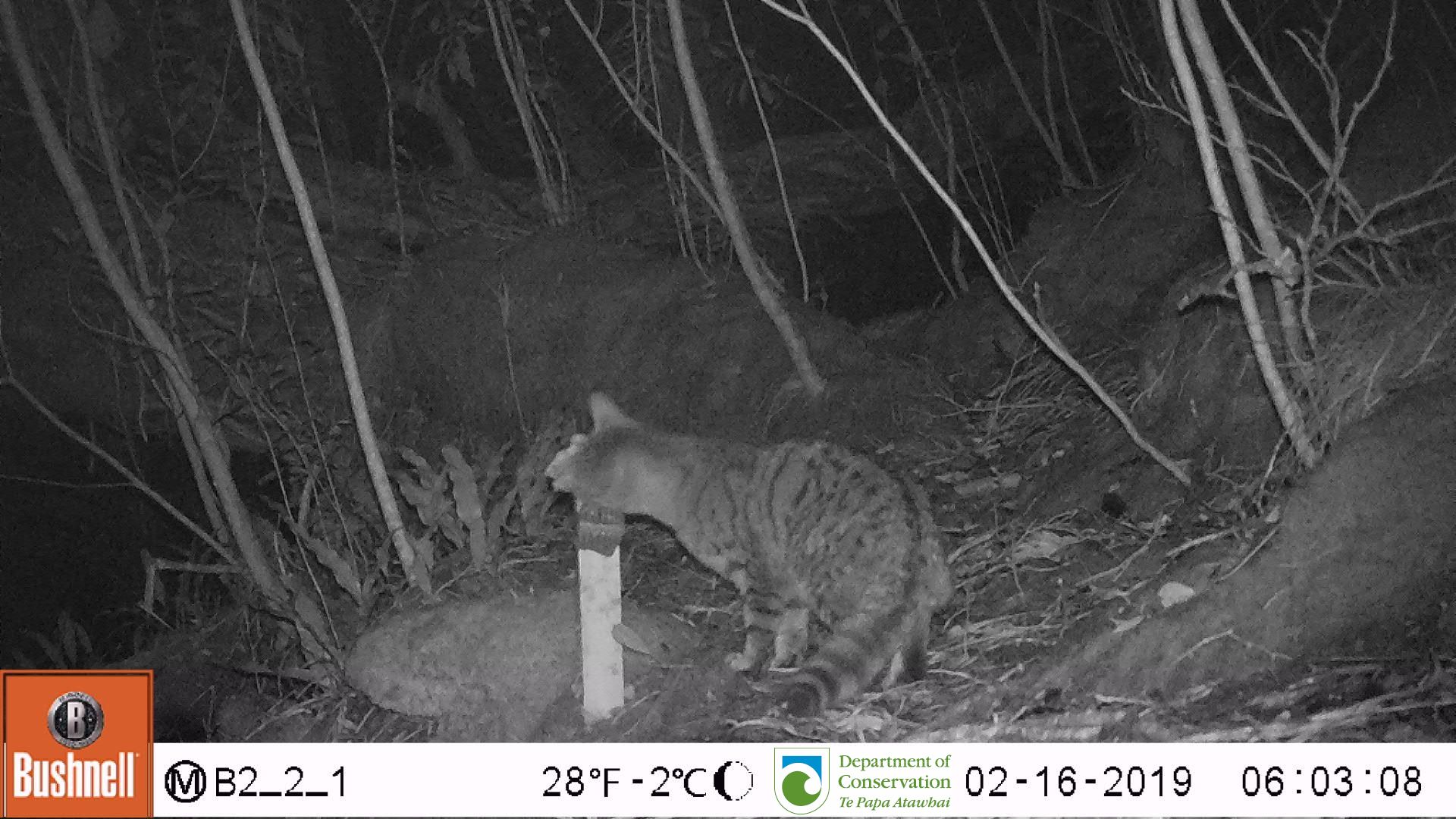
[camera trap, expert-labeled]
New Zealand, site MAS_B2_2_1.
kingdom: Animalia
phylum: Chordata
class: Mammalia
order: Carnivora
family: Felidae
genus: Felis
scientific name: Felis catus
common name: domestic cat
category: cat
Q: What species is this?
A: Cat (domestic cat) (Felis catus).